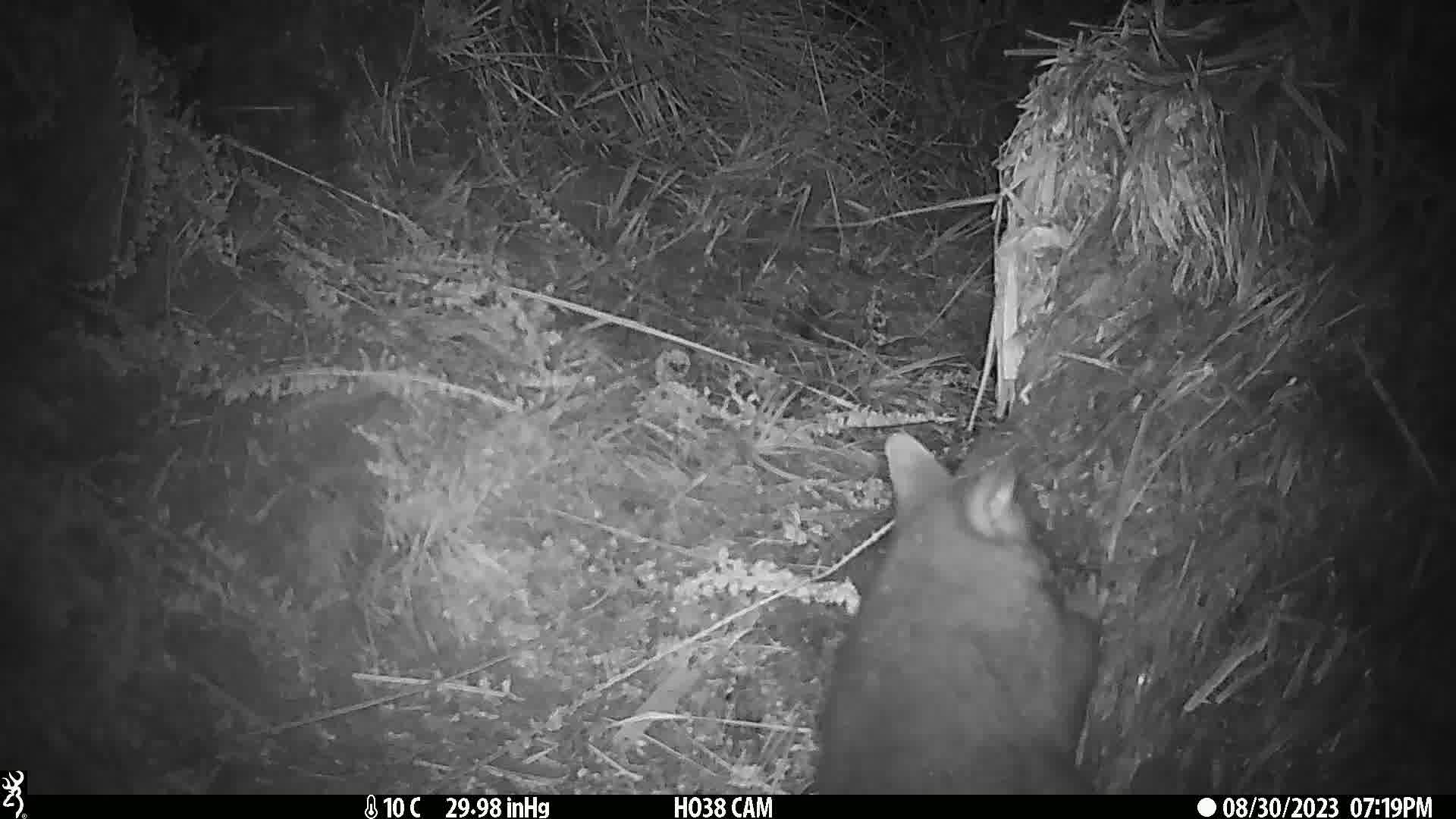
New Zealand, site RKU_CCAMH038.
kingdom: Animalia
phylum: Chordata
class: Mammalia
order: Diprotodontia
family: Phalangeridae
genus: Trichosurus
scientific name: Trichosurus vulpecula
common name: common brushtail possum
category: possum